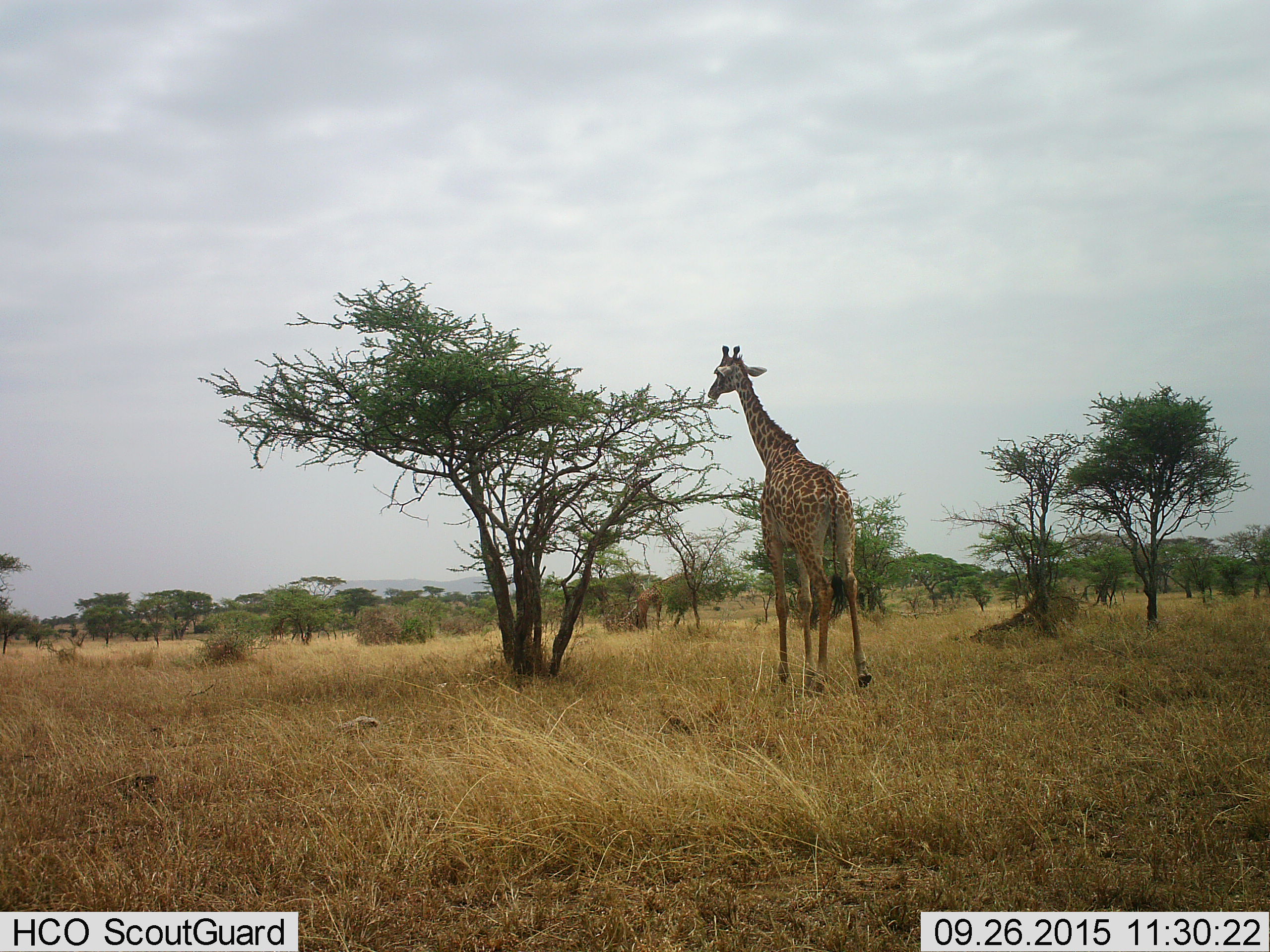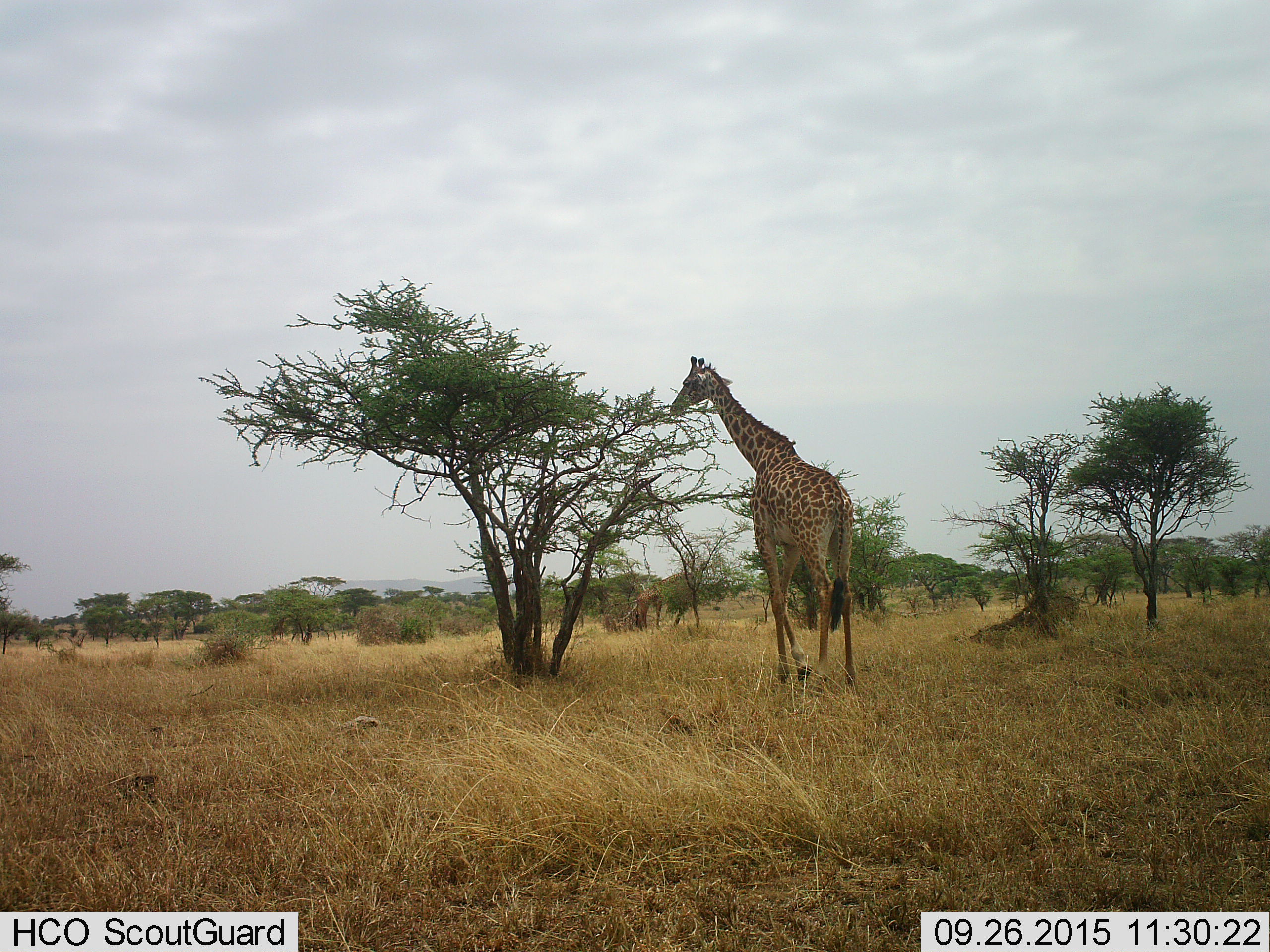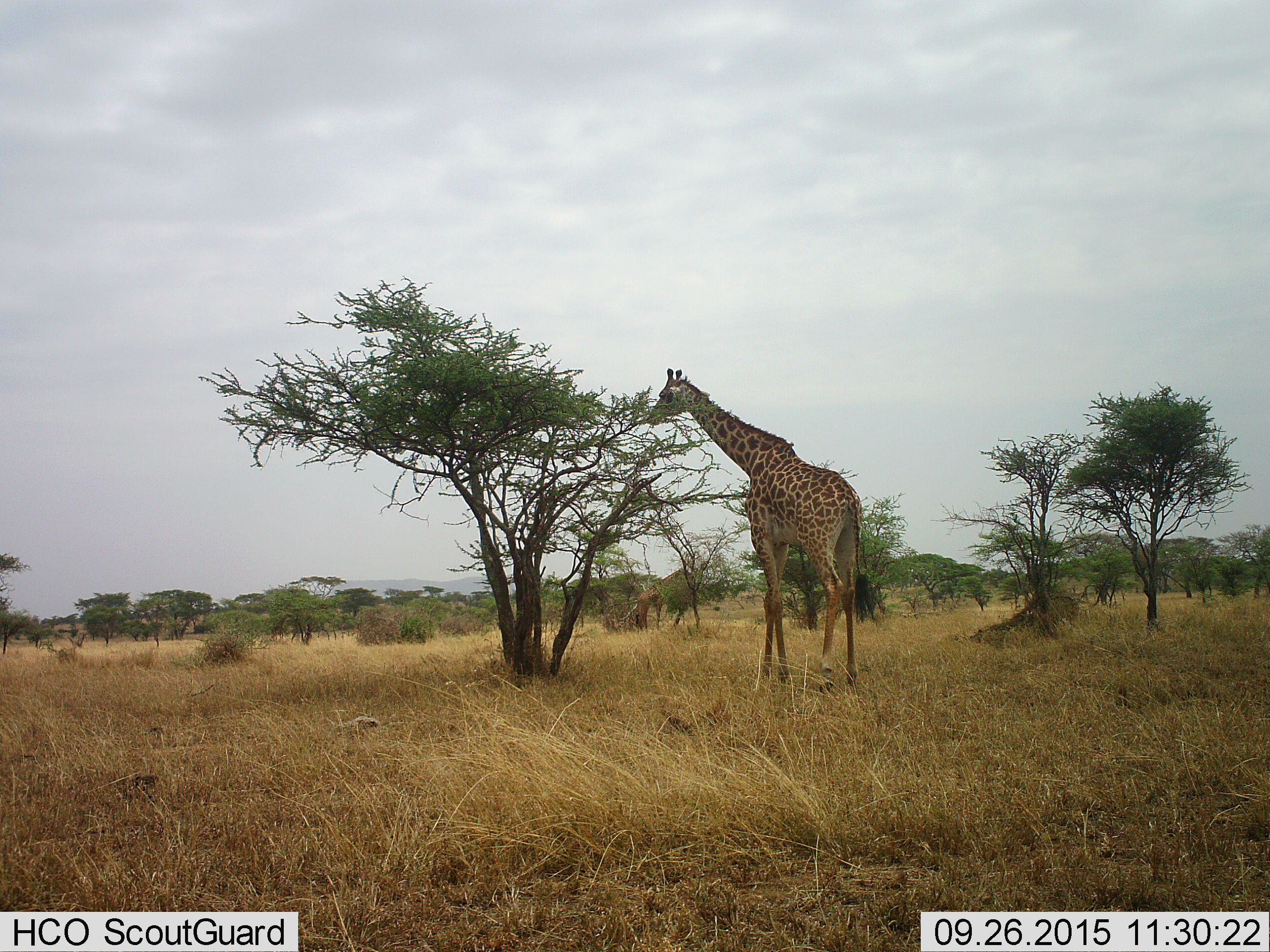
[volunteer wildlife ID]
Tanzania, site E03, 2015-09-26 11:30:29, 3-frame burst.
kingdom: Animalia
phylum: Chordata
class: Mammalia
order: Artiodactyla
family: Giraffidae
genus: Giraffa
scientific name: Giraffa camelopardalis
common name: giraffe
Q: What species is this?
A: Giraffe (Giraffa camelopardalis).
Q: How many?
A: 1.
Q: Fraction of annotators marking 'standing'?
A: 22%.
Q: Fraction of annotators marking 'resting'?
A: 0%.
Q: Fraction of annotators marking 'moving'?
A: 17%.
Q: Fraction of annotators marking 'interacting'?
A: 0%.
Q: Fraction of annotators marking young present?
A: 0%.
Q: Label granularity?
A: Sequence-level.